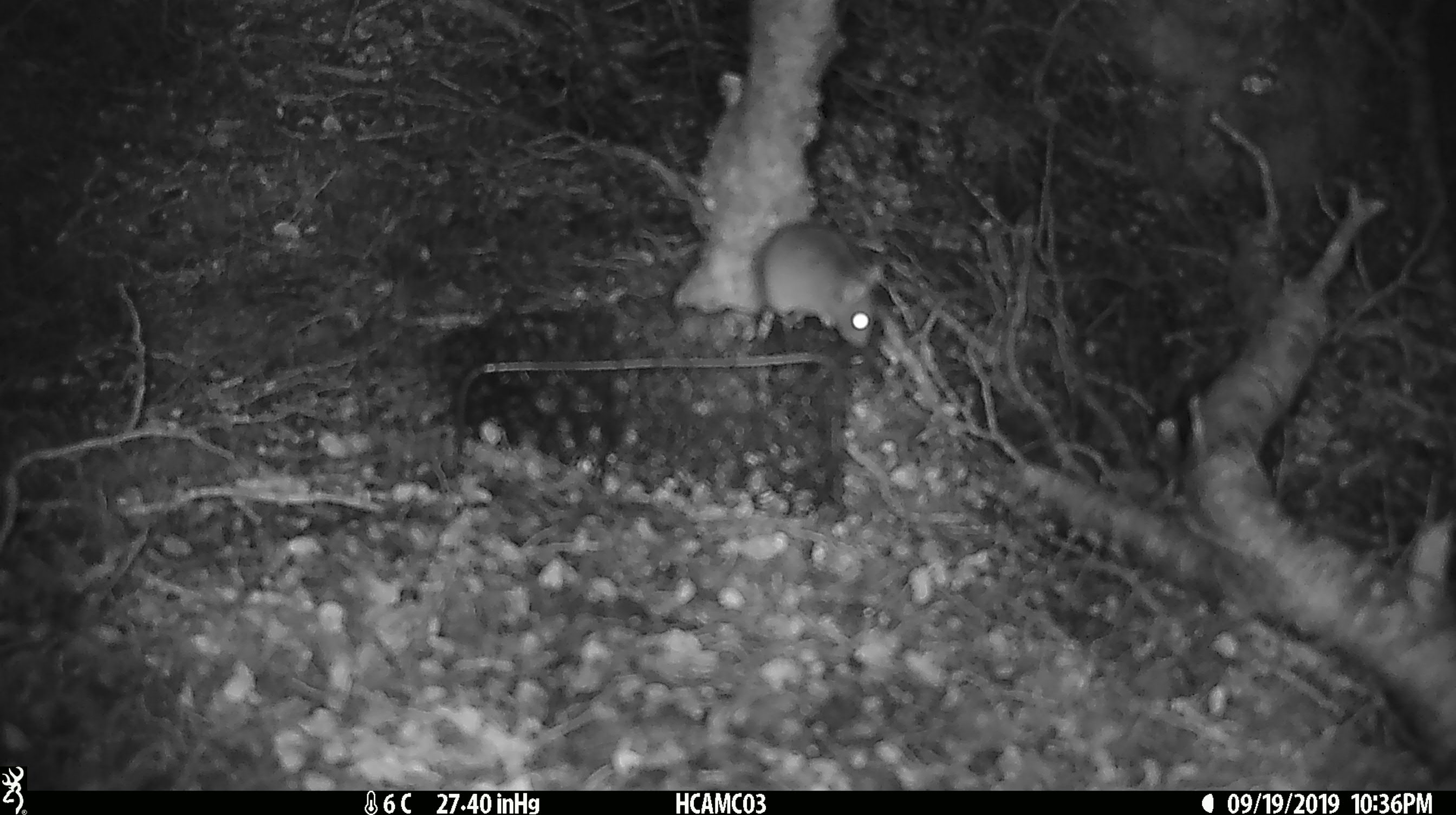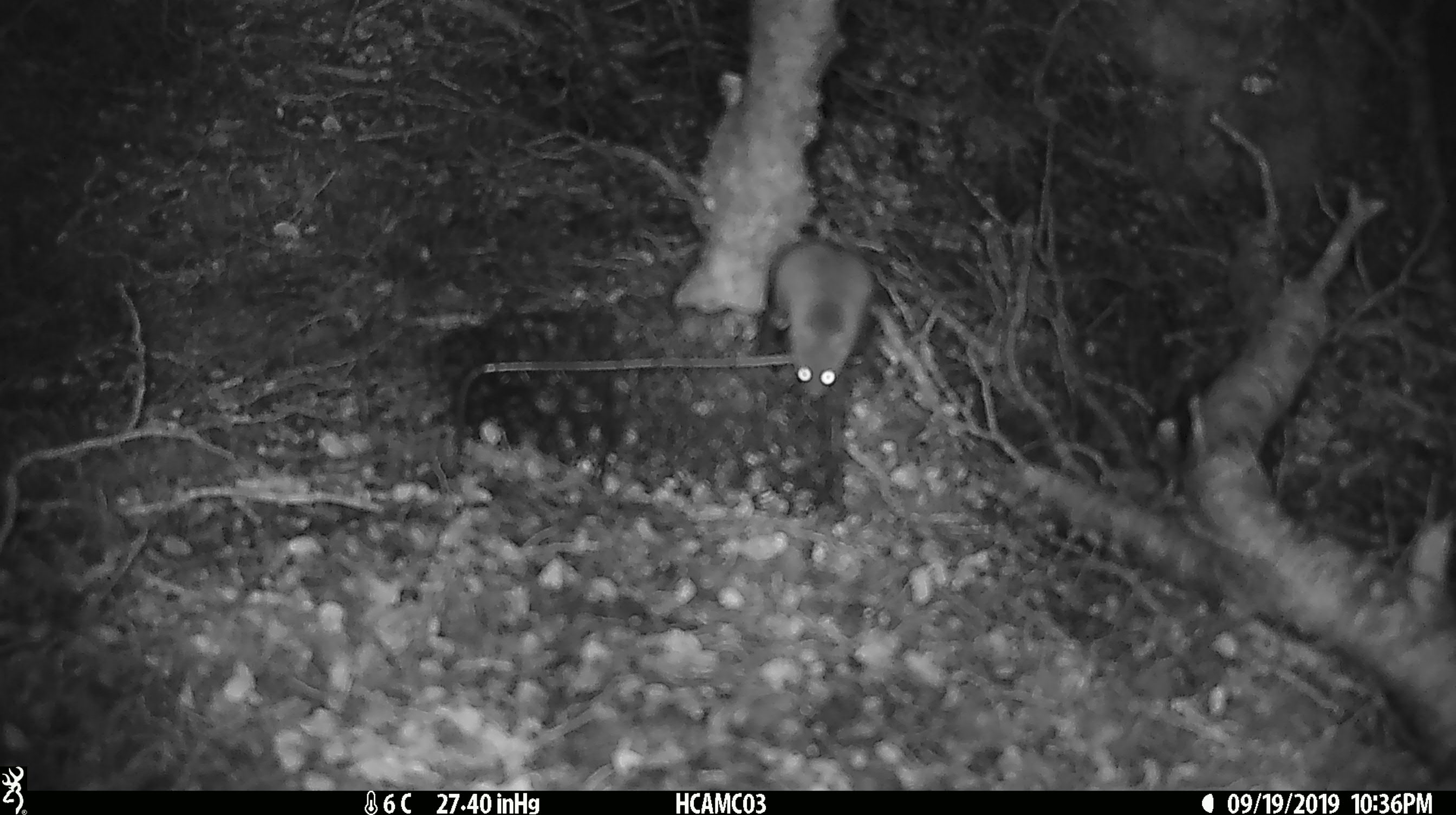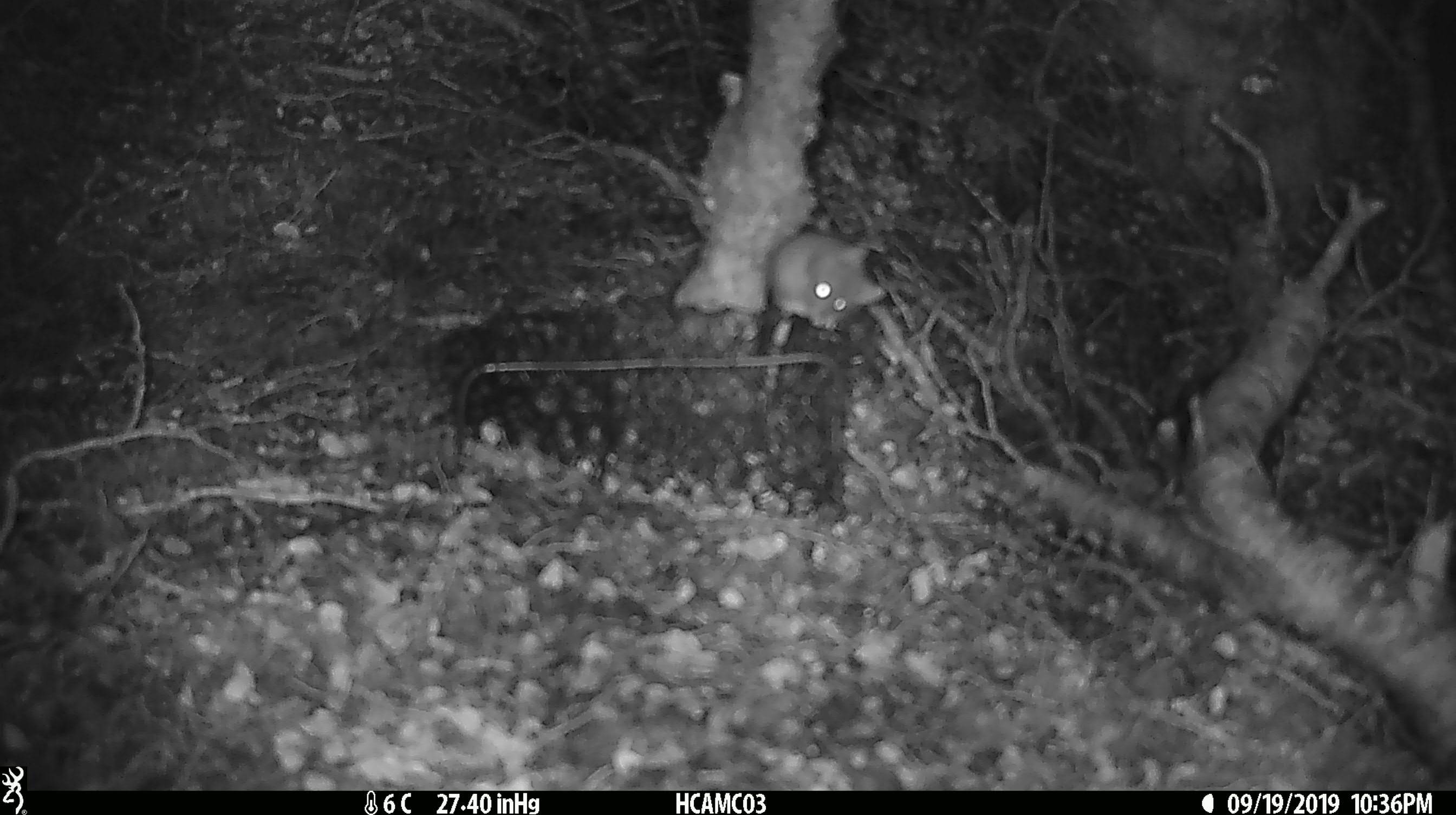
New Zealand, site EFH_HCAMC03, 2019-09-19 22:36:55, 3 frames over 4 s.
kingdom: Animalia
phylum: Chordata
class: Mammalia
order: Rodentia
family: Muridae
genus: Mus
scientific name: Mus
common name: mouse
Mouse (Mus).